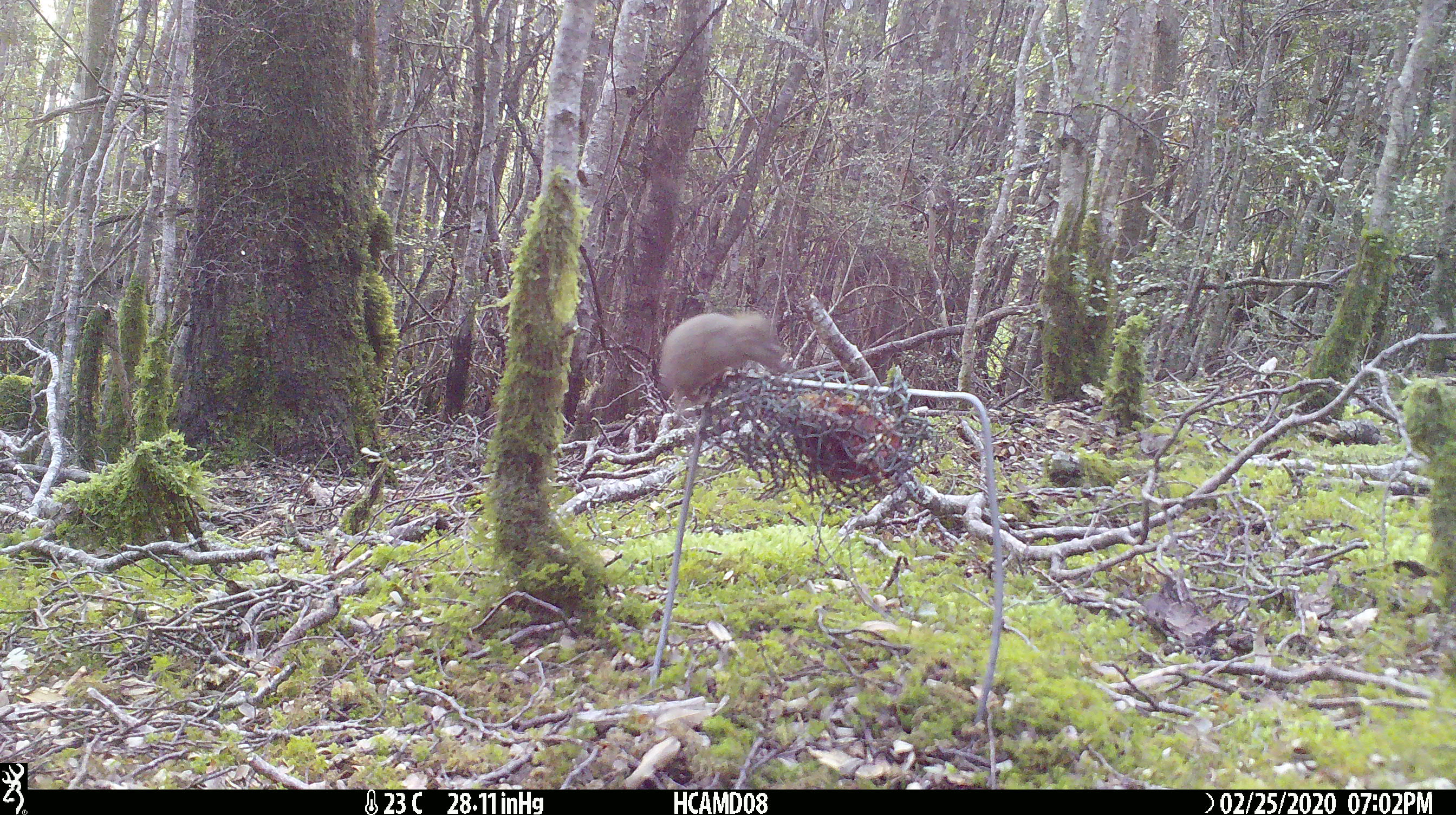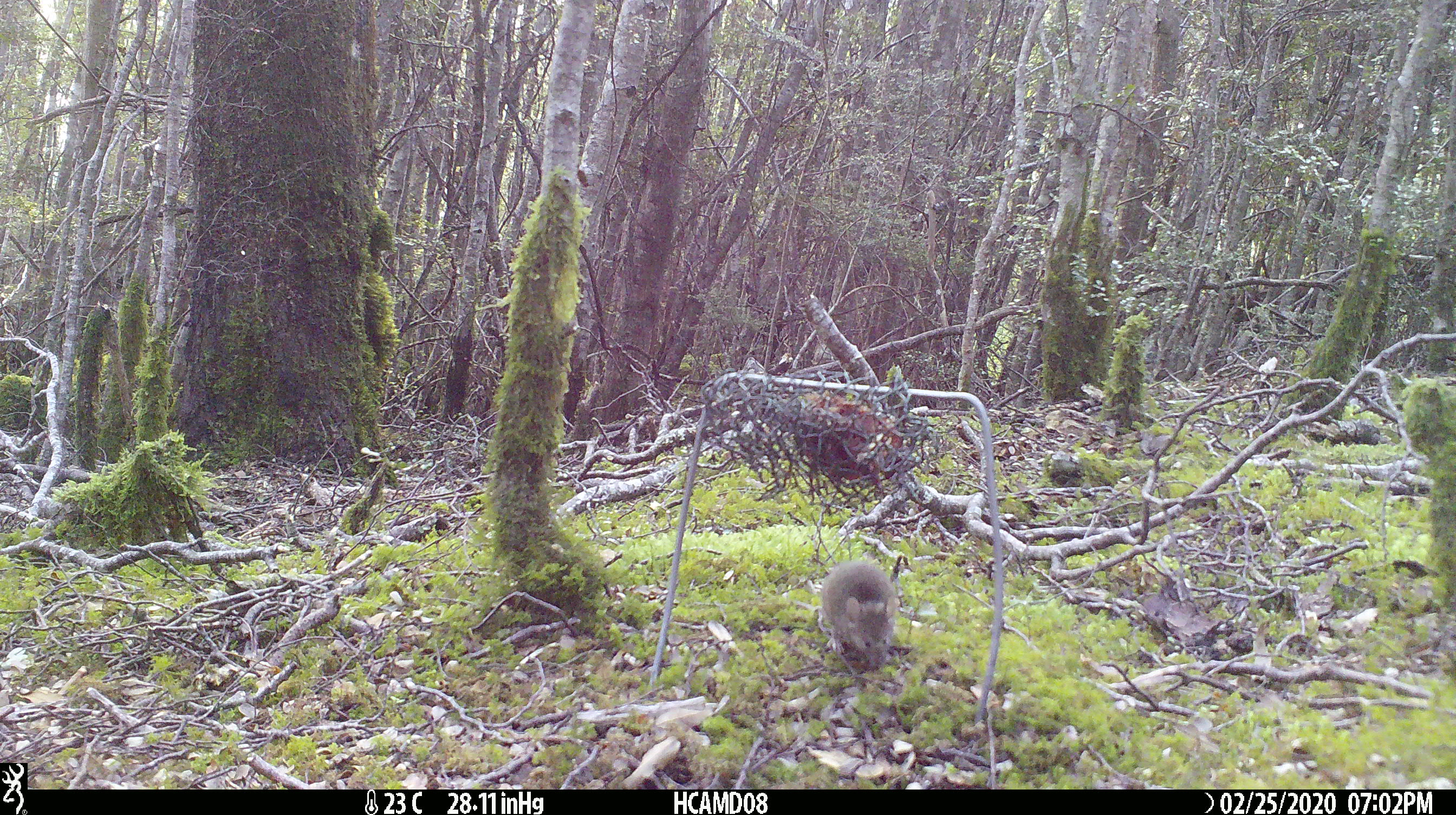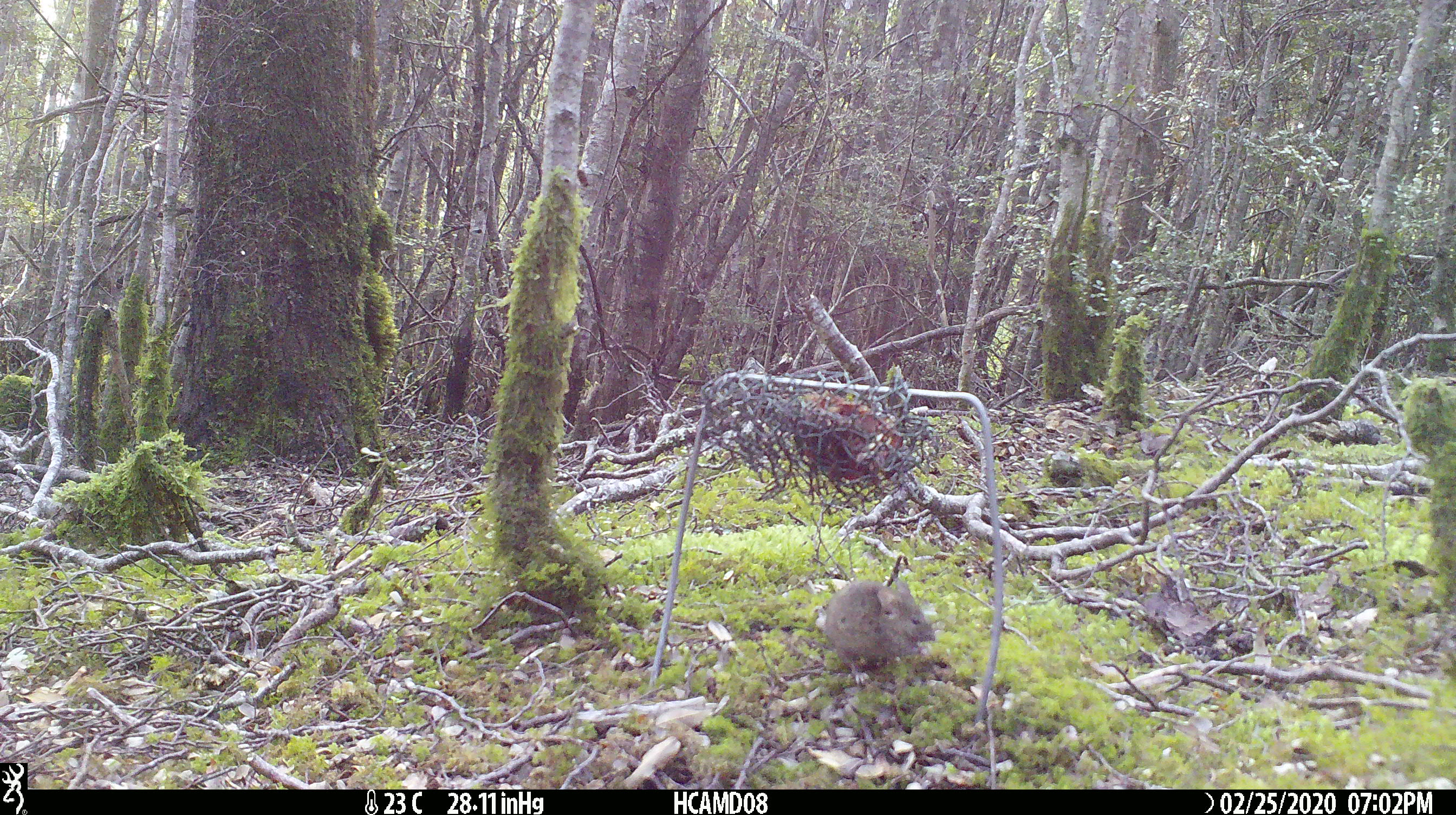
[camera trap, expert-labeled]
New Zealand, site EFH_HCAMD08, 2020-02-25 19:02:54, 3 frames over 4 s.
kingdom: Animalia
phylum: Chordata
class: Mammalia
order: Rodentia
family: Muridae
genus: Mus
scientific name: Mus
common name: mouse